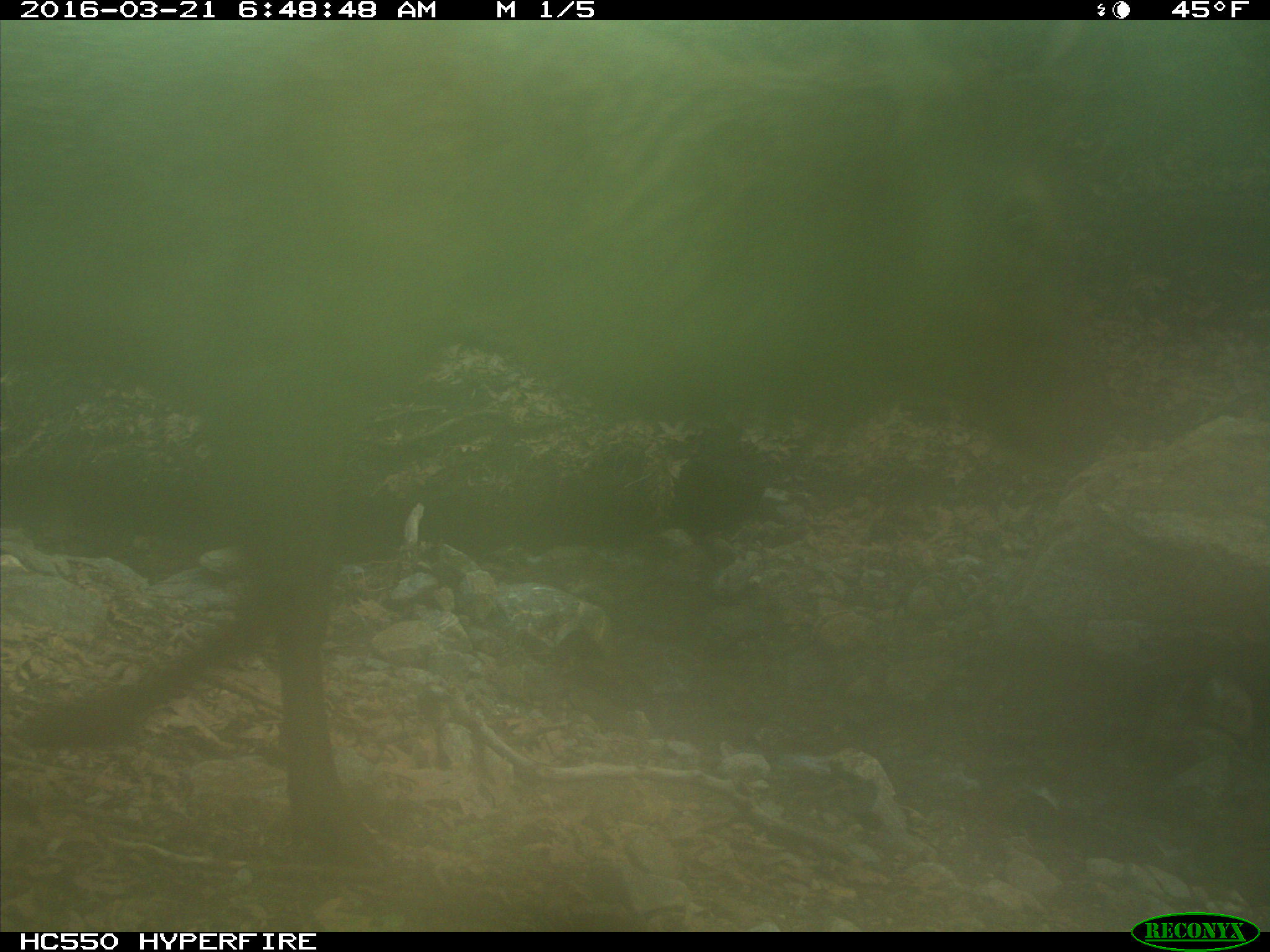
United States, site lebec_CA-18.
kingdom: Animalia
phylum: Chordata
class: Mammalia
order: Artiodactyla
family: Cervidae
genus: Cervus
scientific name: Cervus canadensis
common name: elk